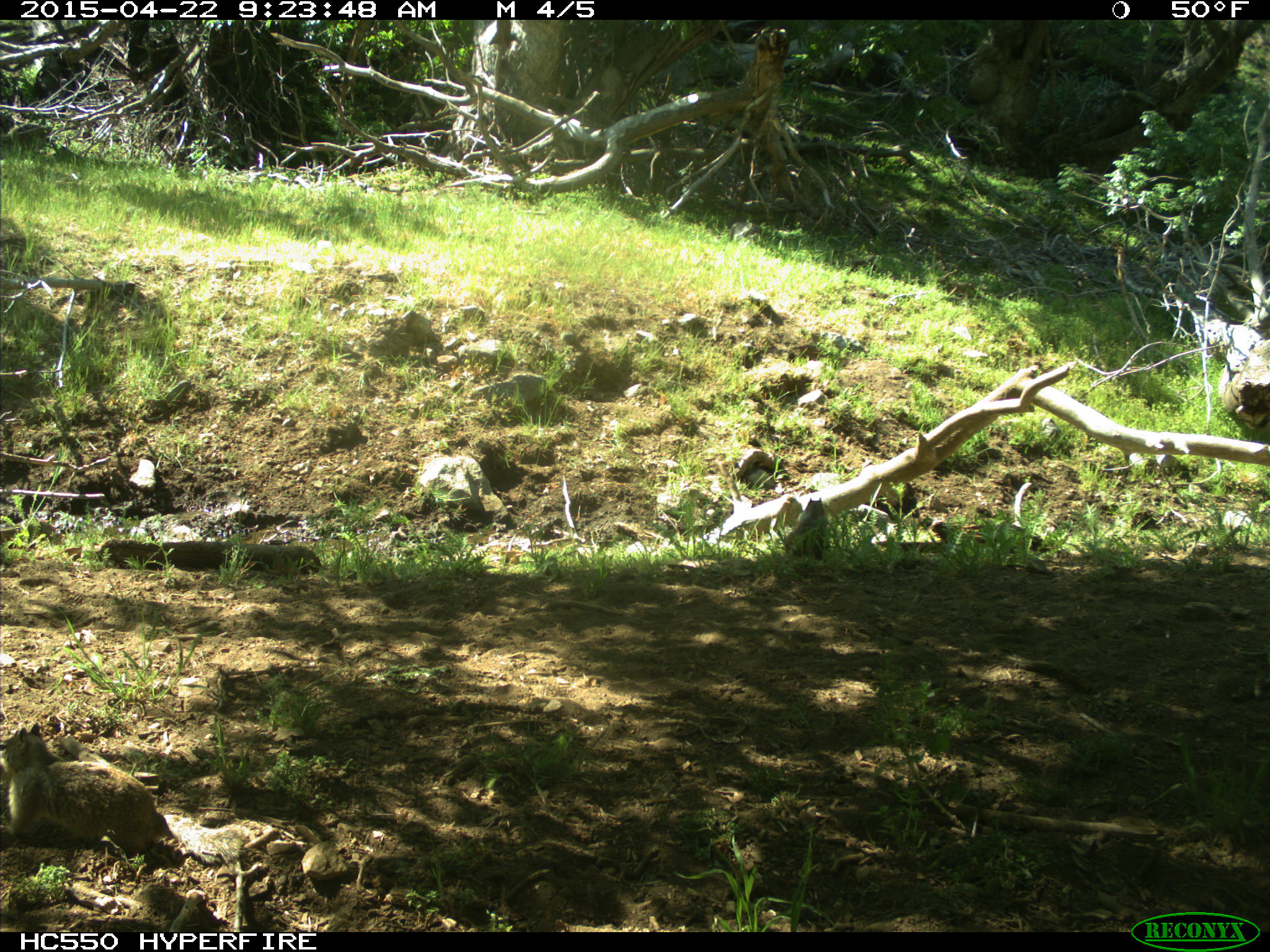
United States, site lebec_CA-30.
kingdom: Animalia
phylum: Chordata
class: Mammalia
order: Rodentia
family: Sciuridae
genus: Otospermophilus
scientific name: Otospermophilus beecheyi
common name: california ground squirrel